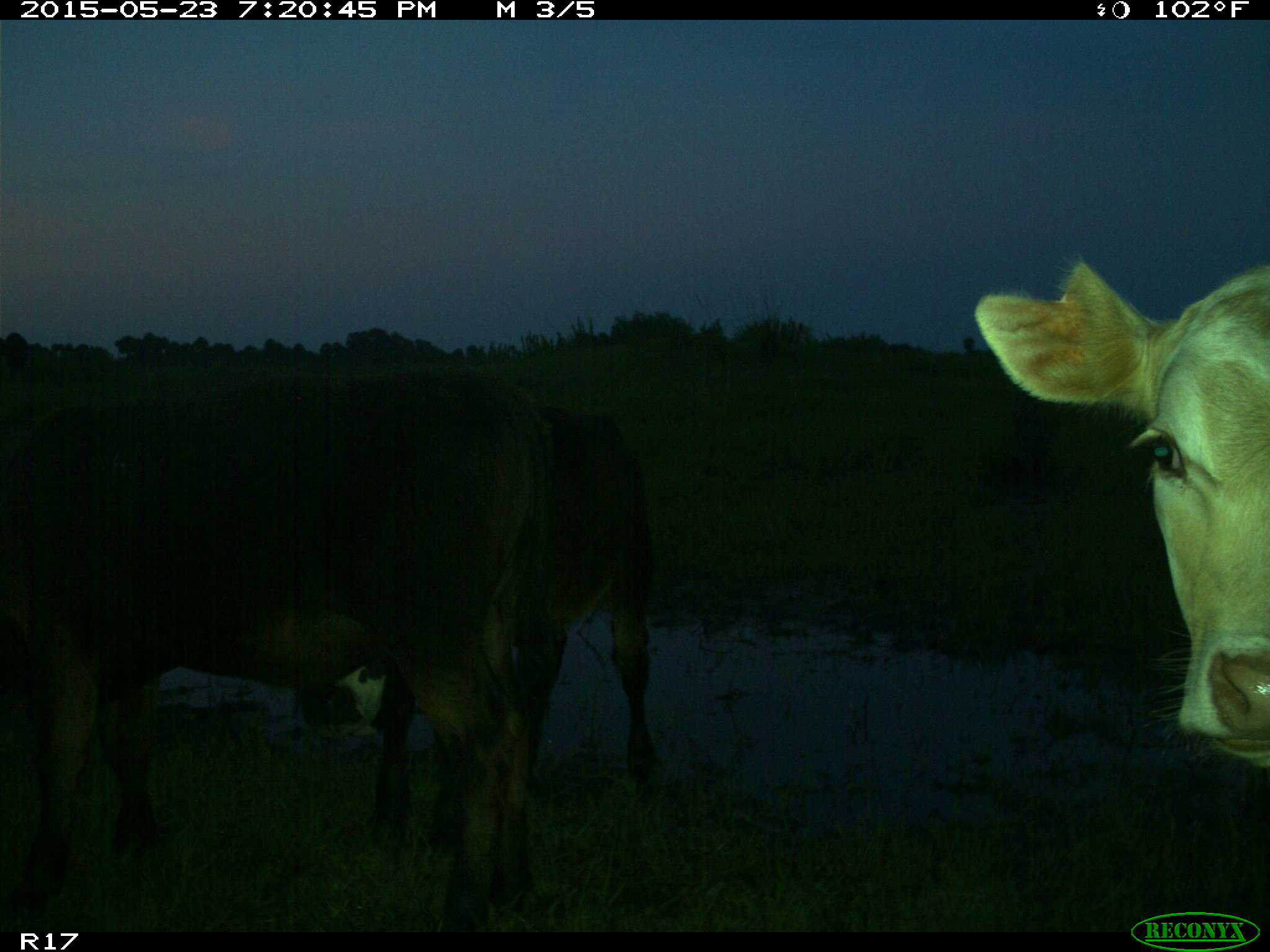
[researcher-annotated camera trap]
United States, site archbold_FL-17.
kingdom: Animalia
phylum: Chordata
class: Mammalia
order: Artiodactyla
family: Bovidae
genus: Bos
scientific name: Bos taurus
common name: domestic cow